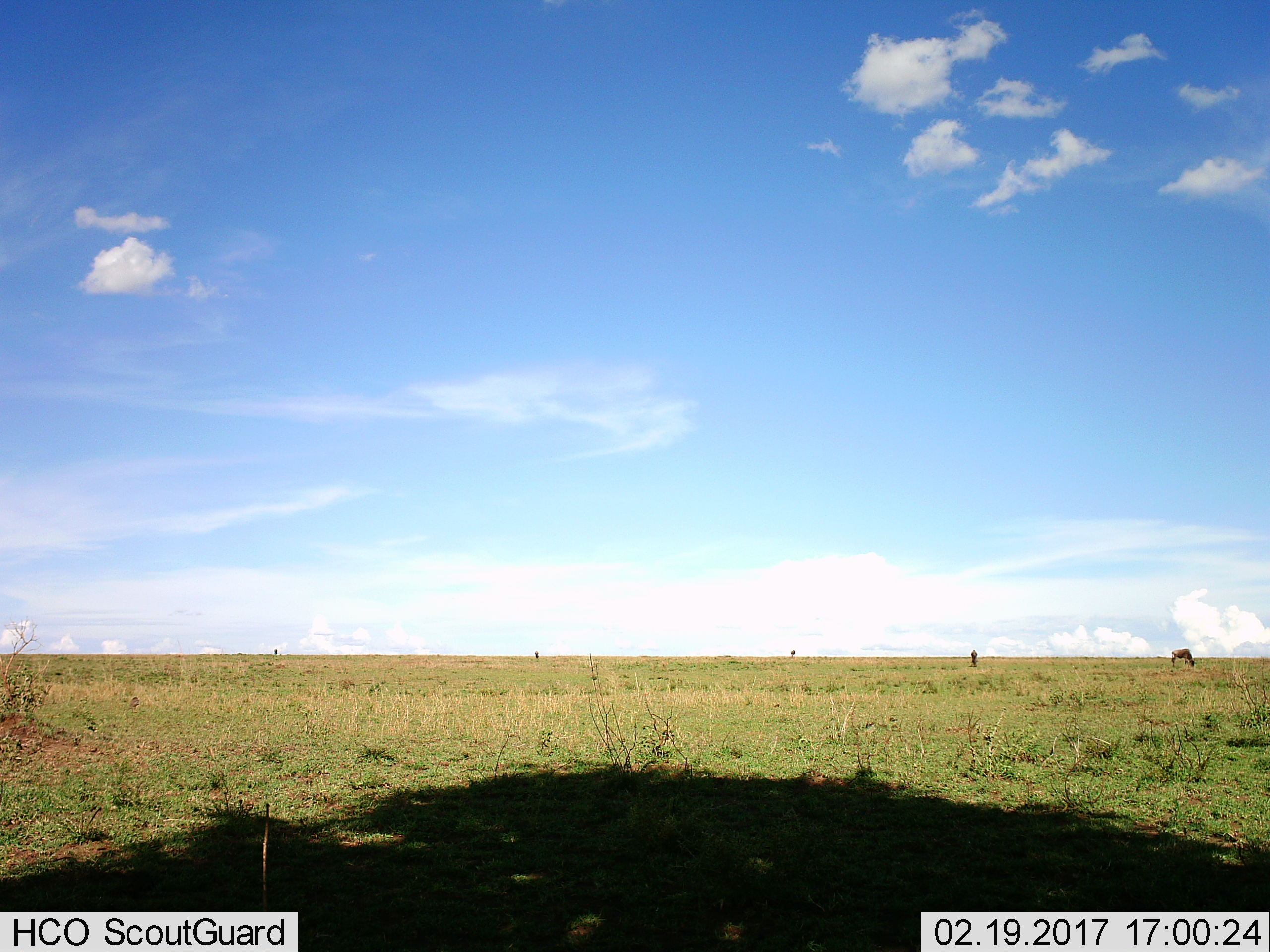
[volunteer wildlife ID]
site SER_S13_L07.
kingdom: Animalia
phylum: Chordata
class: Mammalia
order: Artiodactyla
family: Bovidae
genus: Connochaetes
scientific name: Connochaetes taurinus taurinus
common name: blue wildebeest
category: wildebeestblue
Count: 3.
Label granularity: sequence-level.